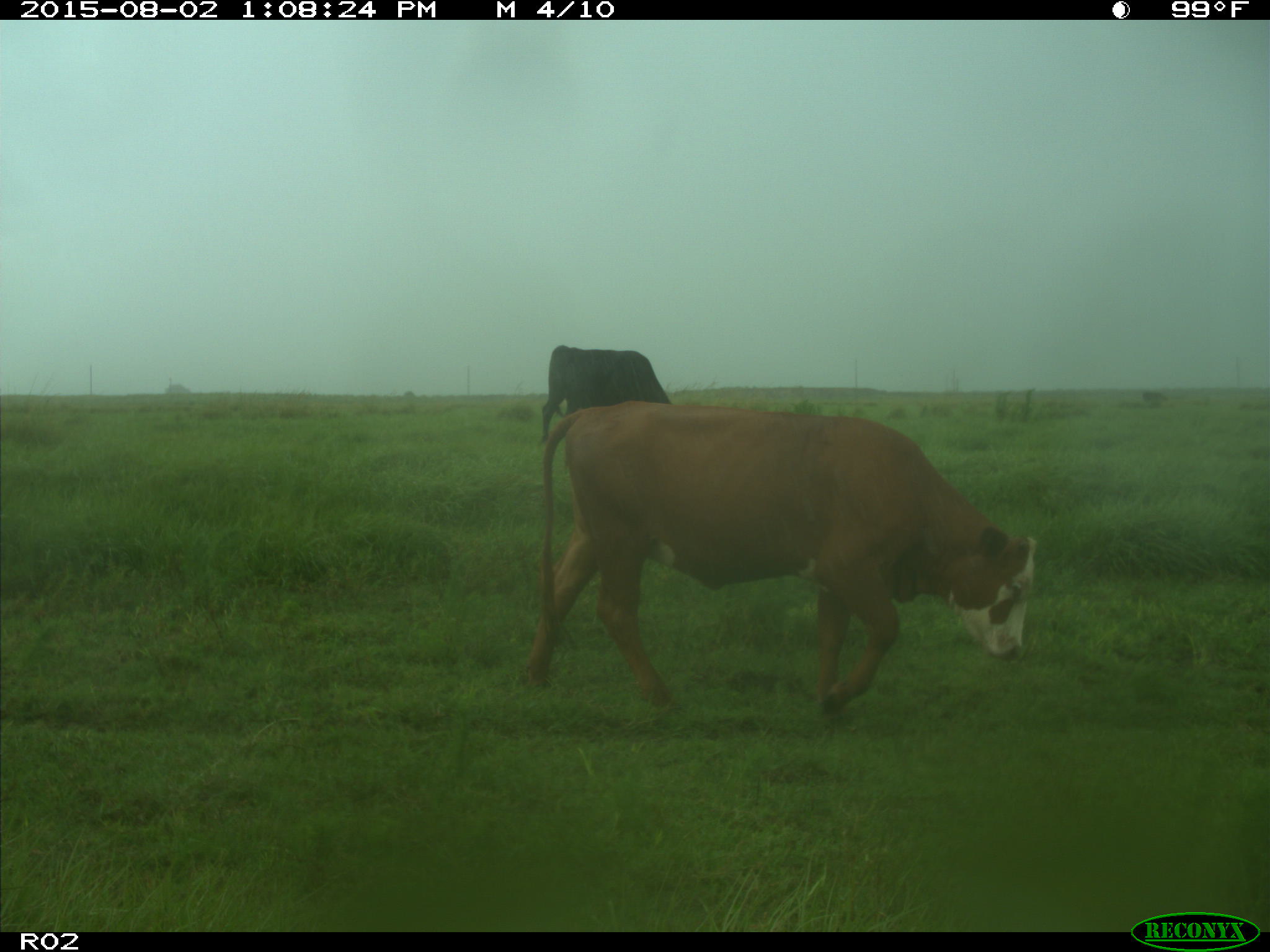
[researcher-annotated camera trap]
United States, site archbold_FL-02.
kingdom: Animalia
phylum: Chordata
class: Mammalia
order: Artiodactyla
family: Bovidae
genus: Bos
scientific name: Bos taurus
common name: domestic cow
Bos taurus (domestic cow).